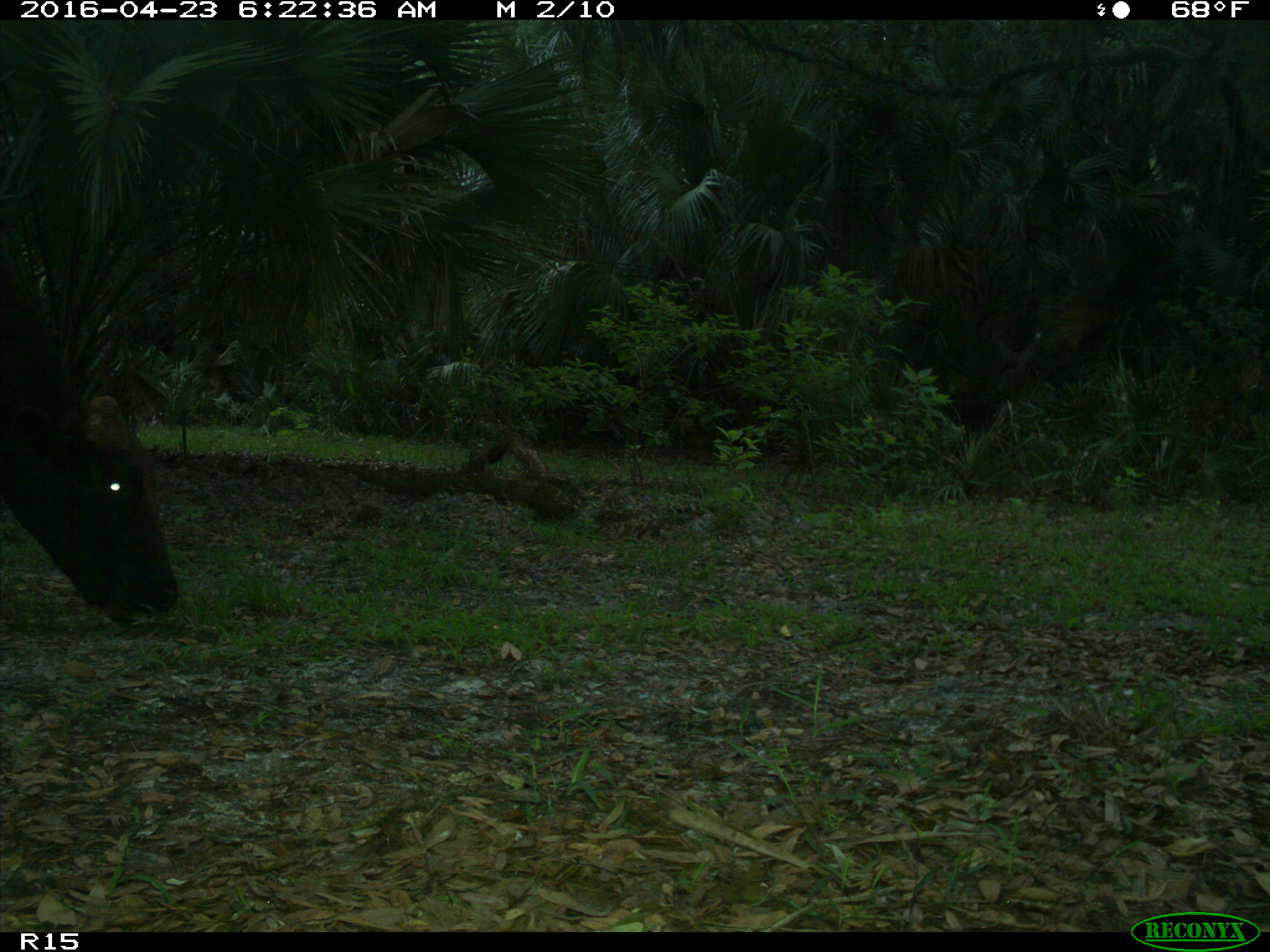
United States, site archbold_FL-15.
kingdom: Animalia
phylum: Chordata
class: Mammalia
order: Artiodactyla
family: Bovidae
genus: Bos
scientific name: Bos taurus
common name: domestic cow